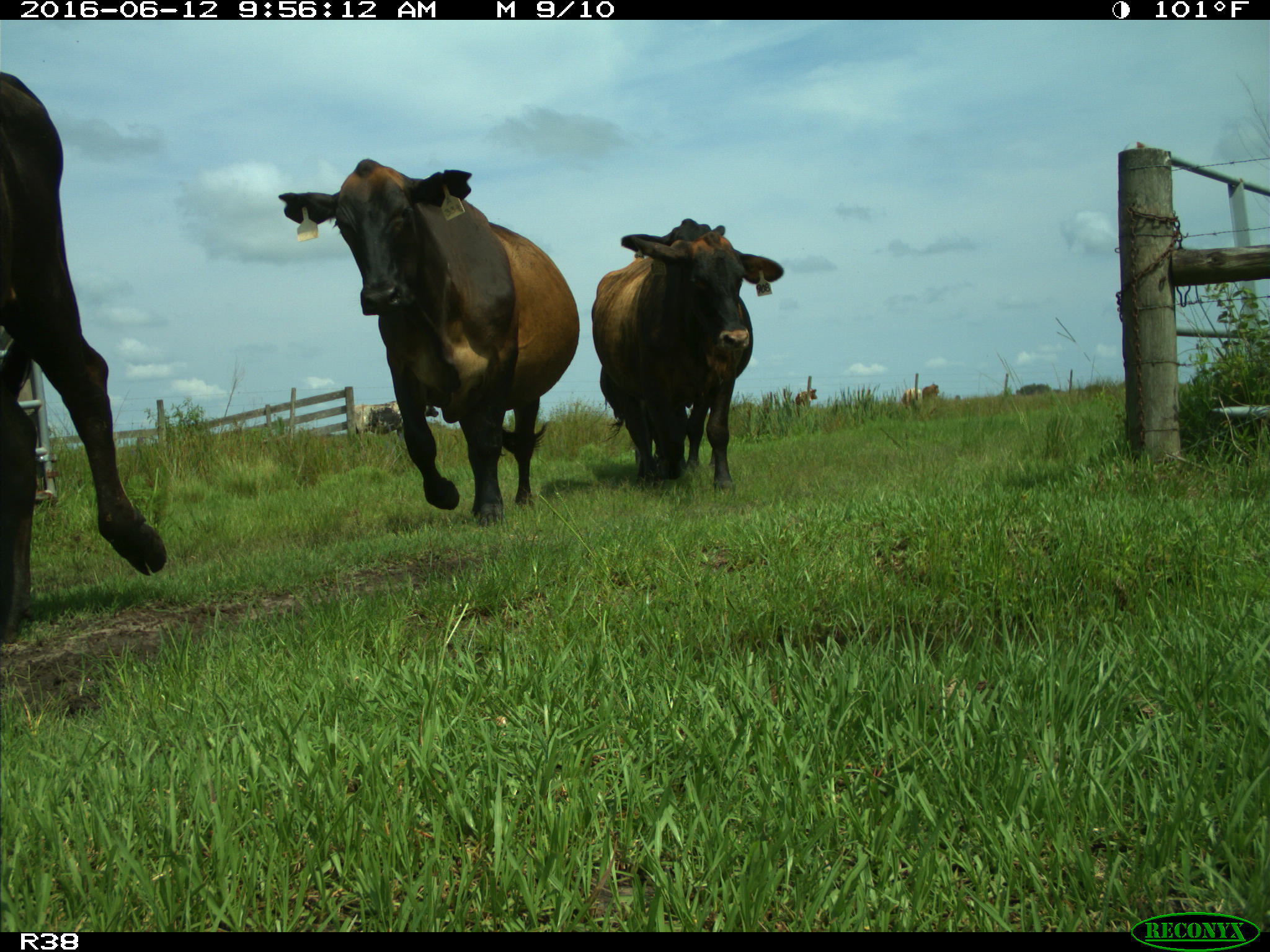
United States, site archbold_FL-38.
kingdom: Animalia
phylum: Chordata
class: Mammalia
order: Artiodactyla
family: Bovidae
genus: Bos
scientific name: Bos taurus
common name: domestic cow